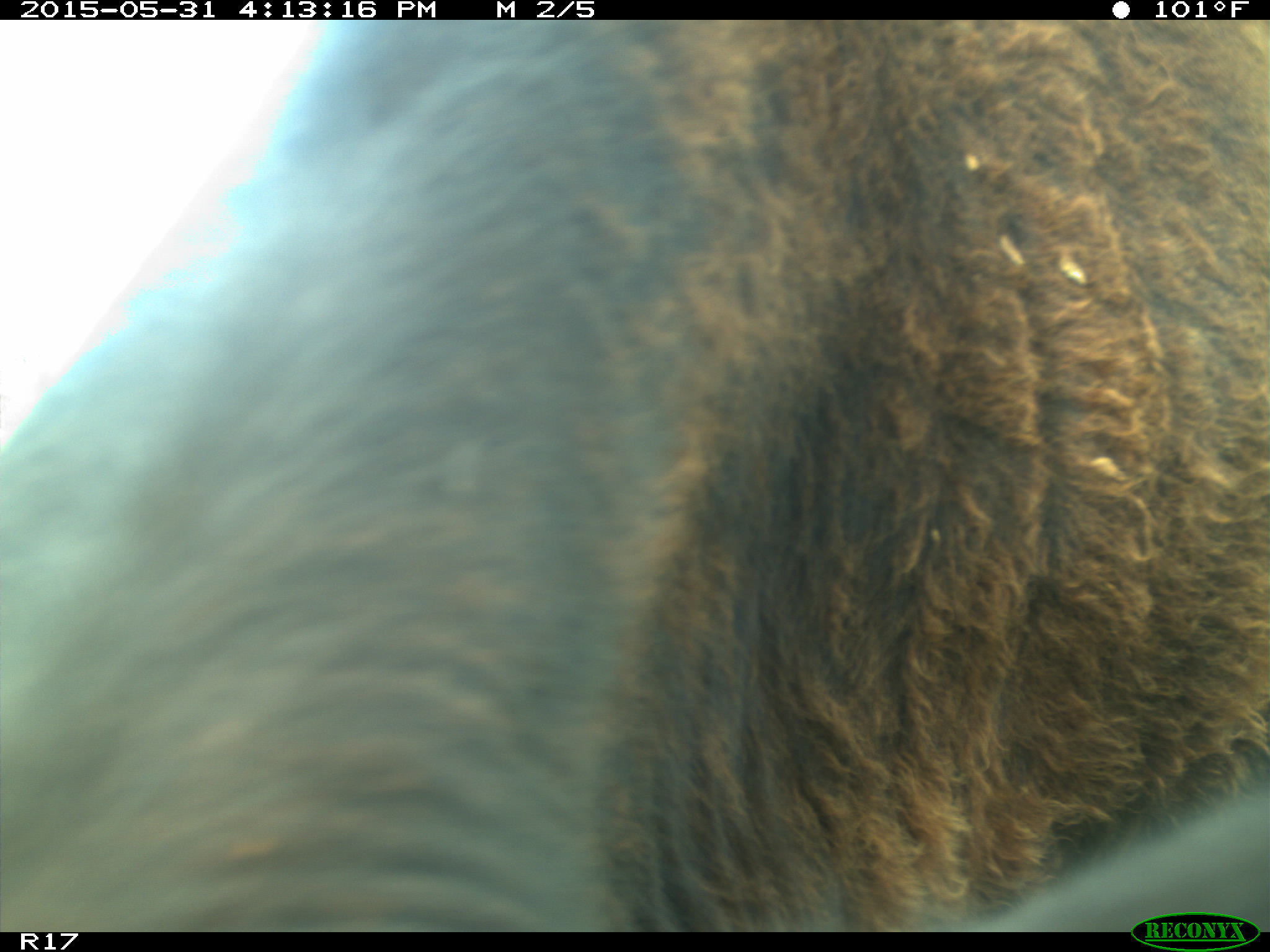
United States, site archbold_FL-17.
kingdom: Animalia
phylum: Chordata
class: Mammalia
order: Artiodactyla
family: Bovidae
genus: Bos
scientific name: Bos taurus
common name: domestic cow